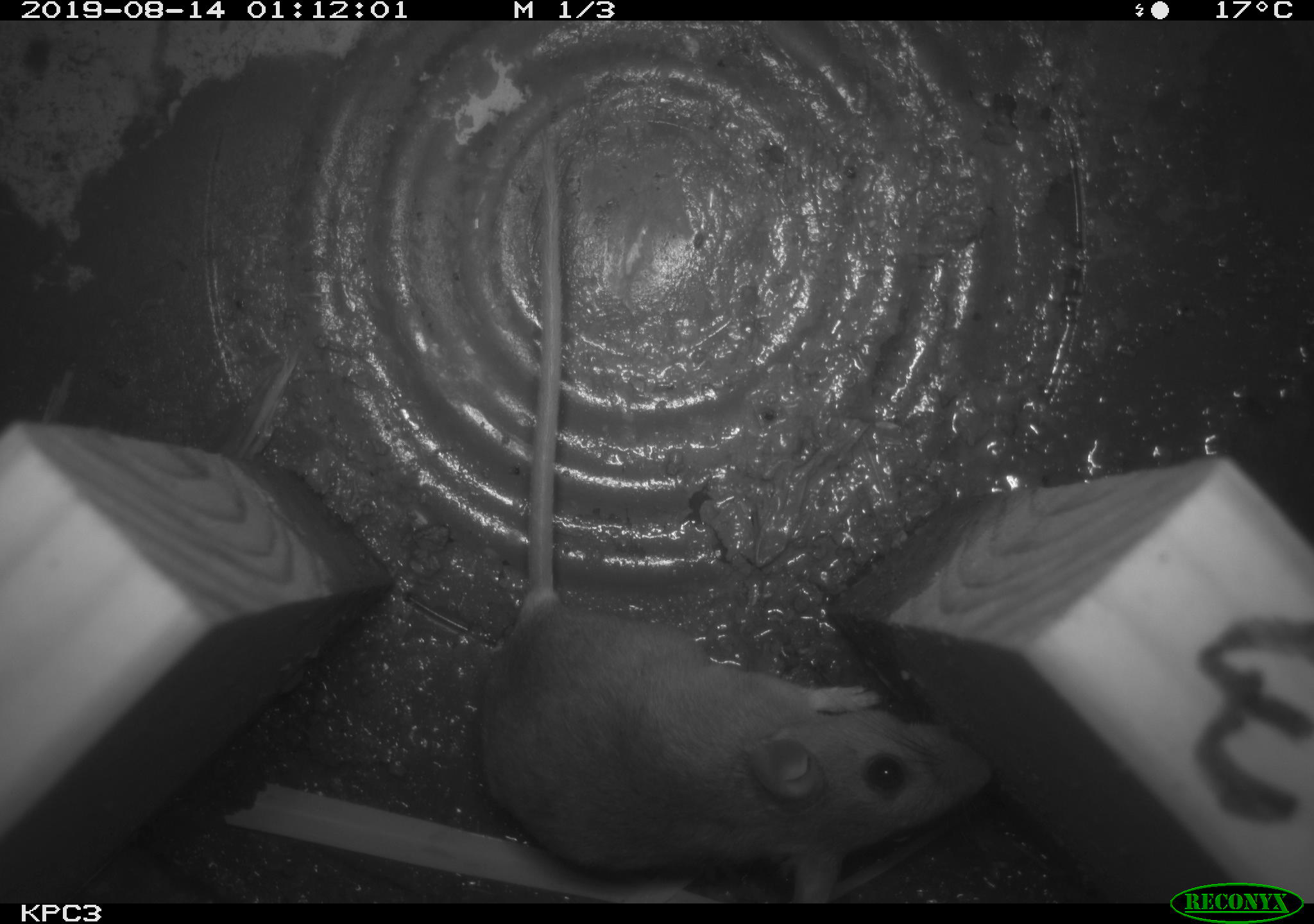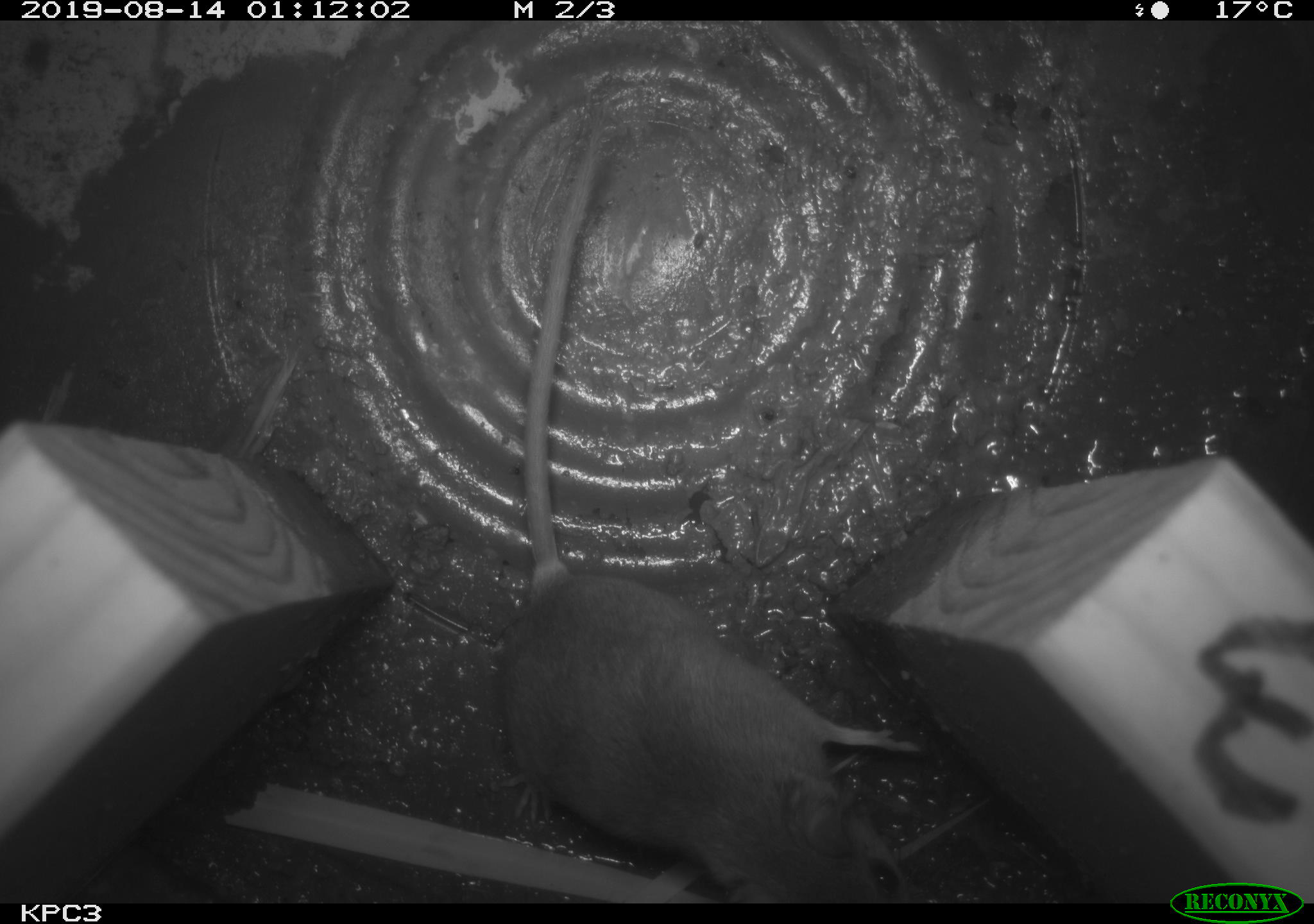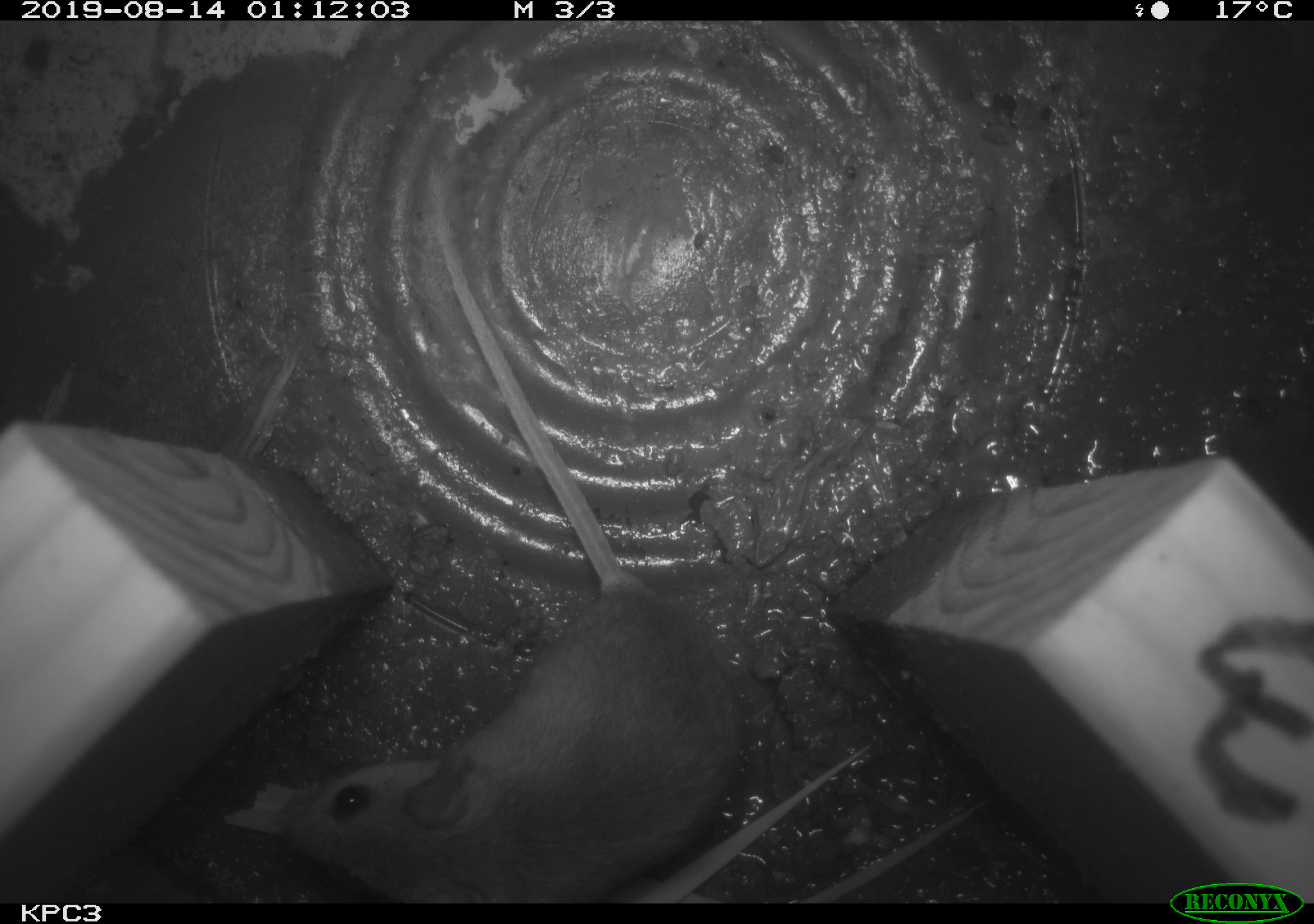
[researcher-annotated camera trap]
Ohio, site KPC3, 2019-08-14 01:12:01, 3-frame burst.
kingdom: Animalia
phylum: Chordata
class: Mammalia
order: Rodentia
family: Cricetidae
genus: Peromyscus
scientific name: Peromyscus leucopus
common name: white-footed mouse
White-footed mouse (Peromyscus leucopus).